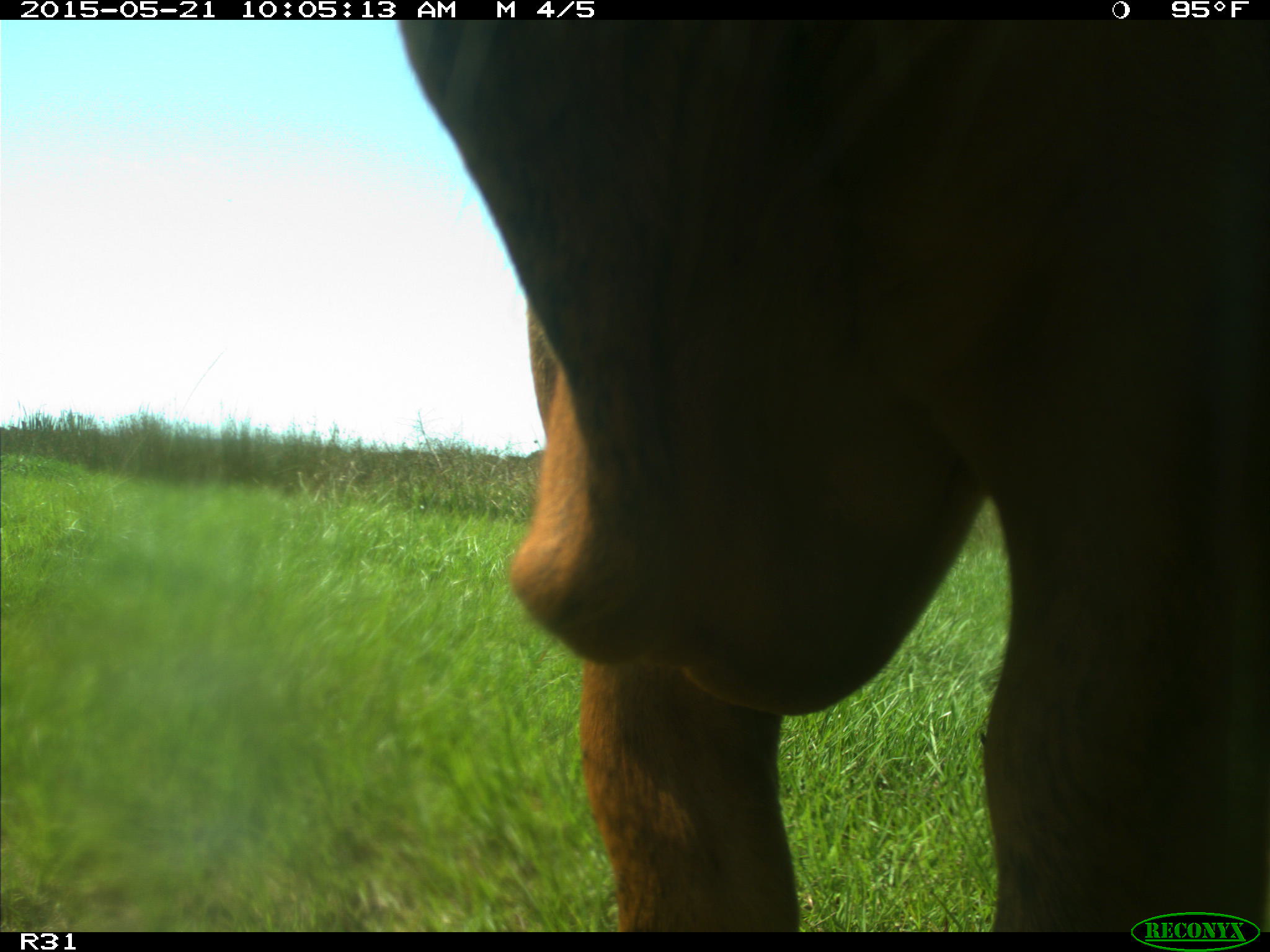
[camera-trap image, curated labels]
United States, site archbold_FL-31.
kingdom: Animalia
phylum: Chordata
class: Mammalia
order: Artiodactyla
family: Bovidae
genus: Bos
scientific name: Bos taurus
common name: domestic cow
Bos taurus (domestic cow).